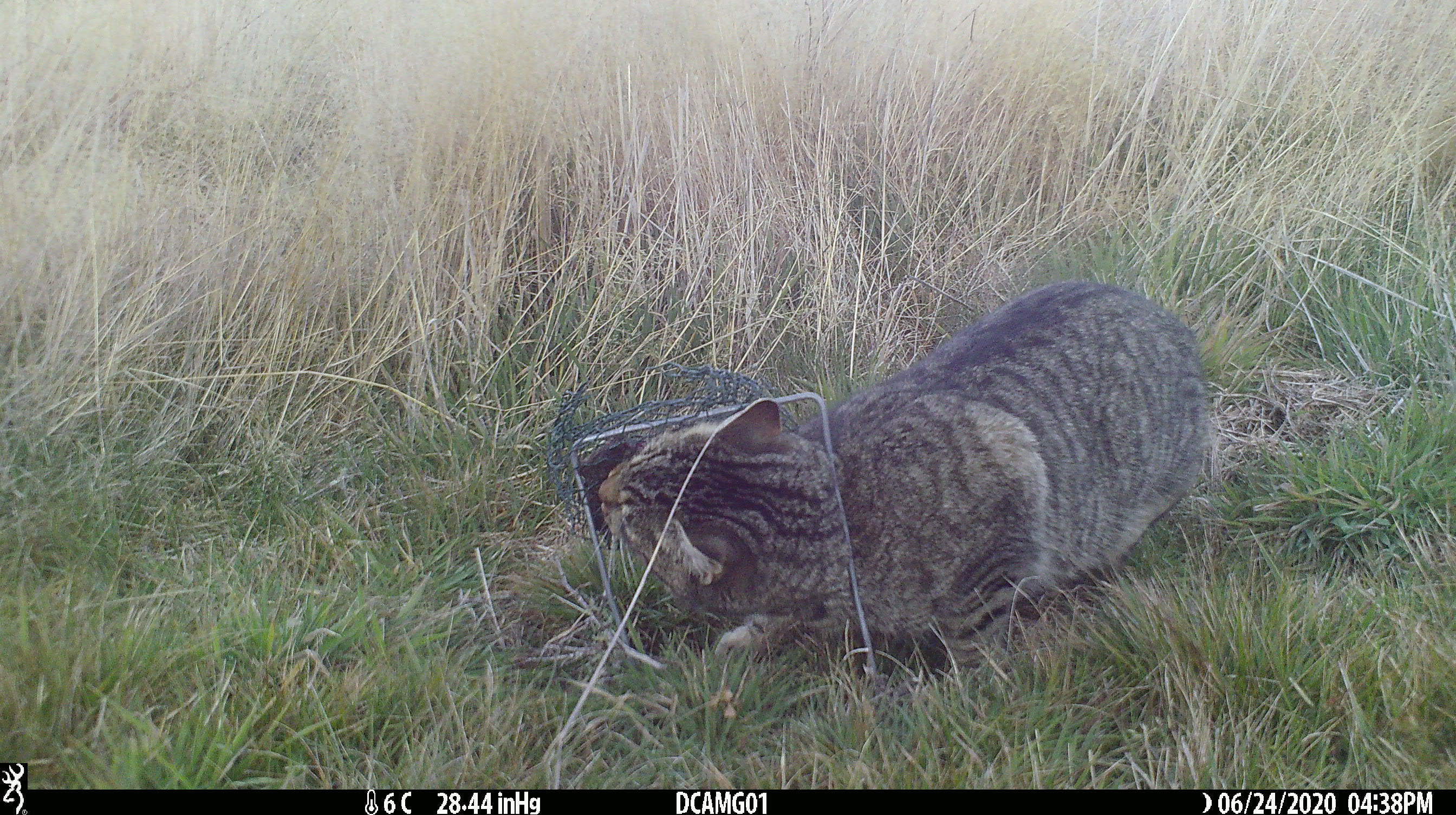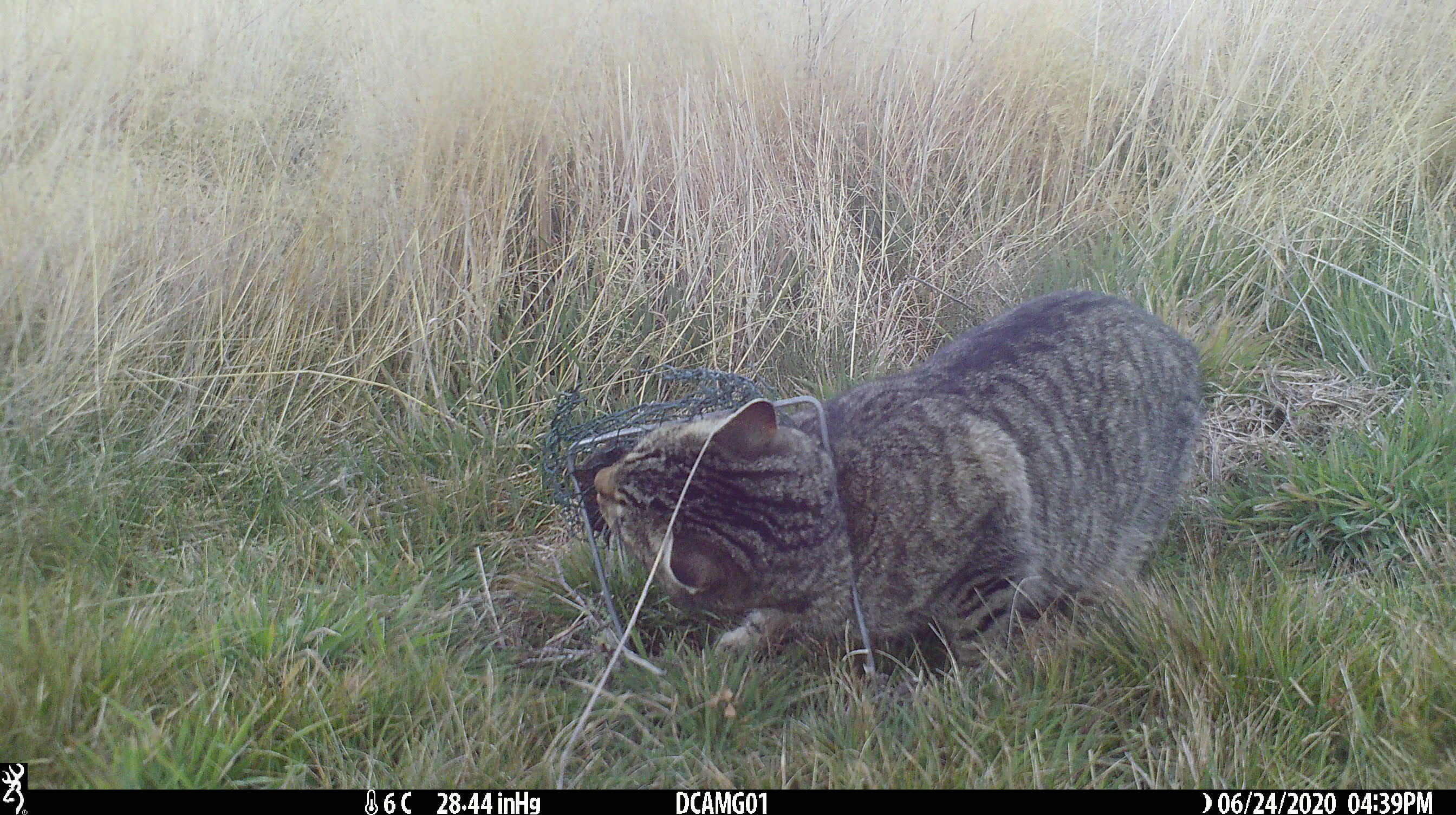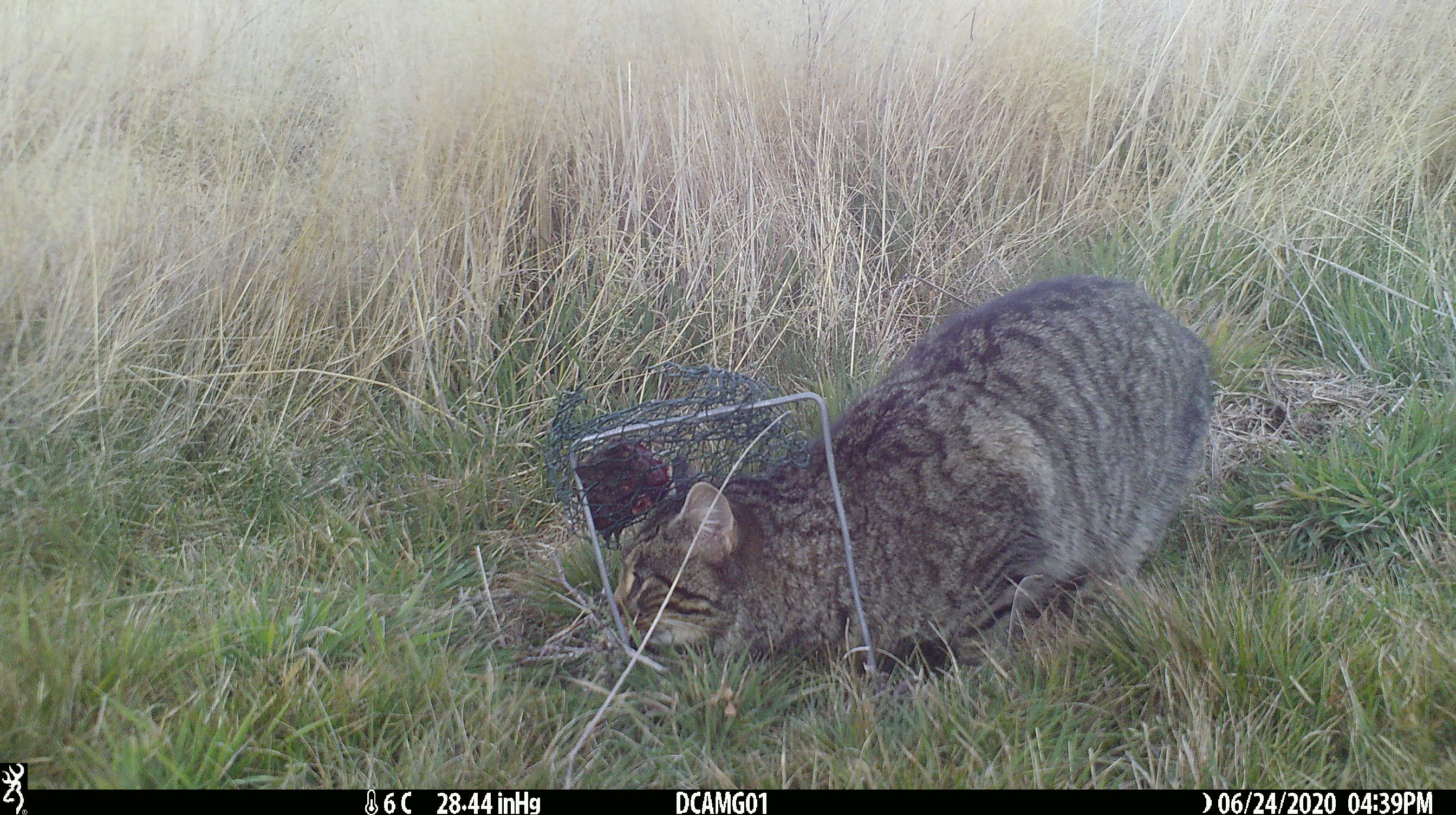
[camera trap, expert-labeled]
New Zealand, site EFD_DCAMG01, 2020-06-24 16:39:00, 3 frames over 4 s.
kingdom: Animalia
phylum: Chordata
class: Mammalia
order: Carnivora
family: Felidae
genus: Felis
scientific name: Felis catus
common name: domestic cat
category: cat